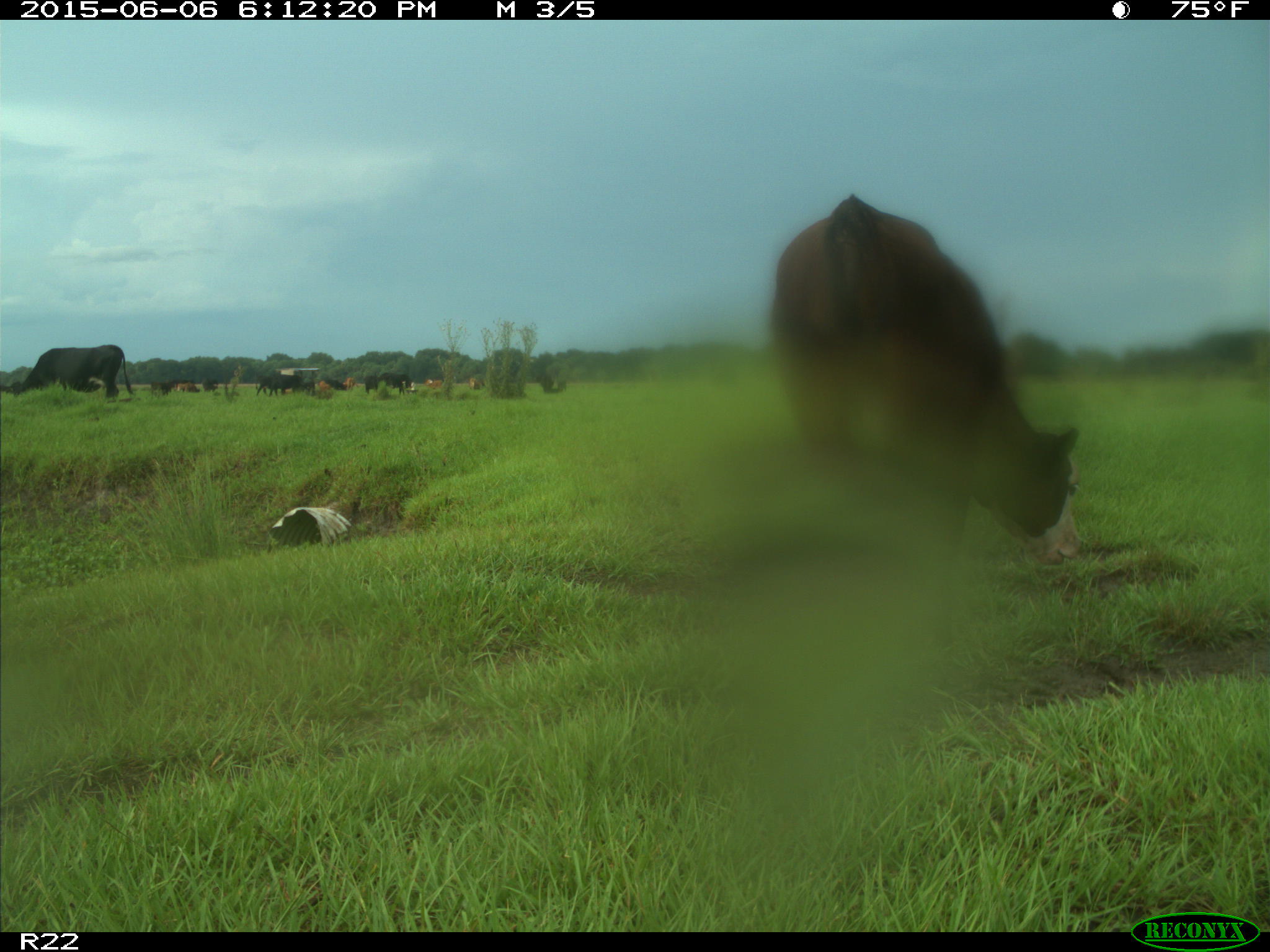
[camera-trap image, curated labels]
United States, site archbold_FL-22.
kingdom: Animalia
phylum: Chordata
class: Mammalia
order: Artiodactyla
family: Bovidae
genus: Bos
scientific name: Bos taurus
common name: domestic cow